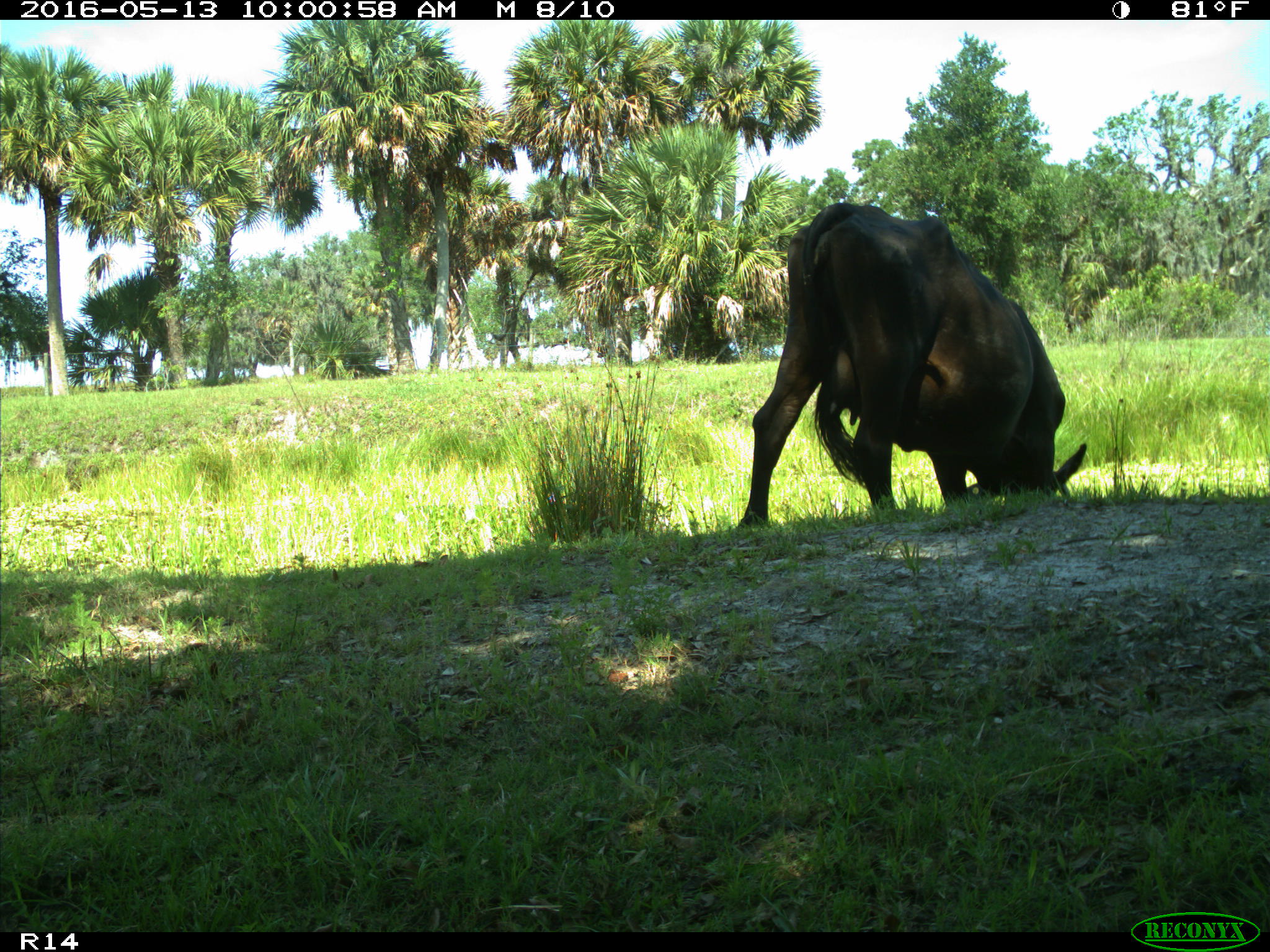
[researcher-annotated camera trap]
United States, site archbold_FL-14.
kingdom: Animalia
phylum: Chordata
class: Mammalia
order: Artiodactyla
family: Bovidae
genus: Bos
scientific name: Bos taurus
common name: domestic cow